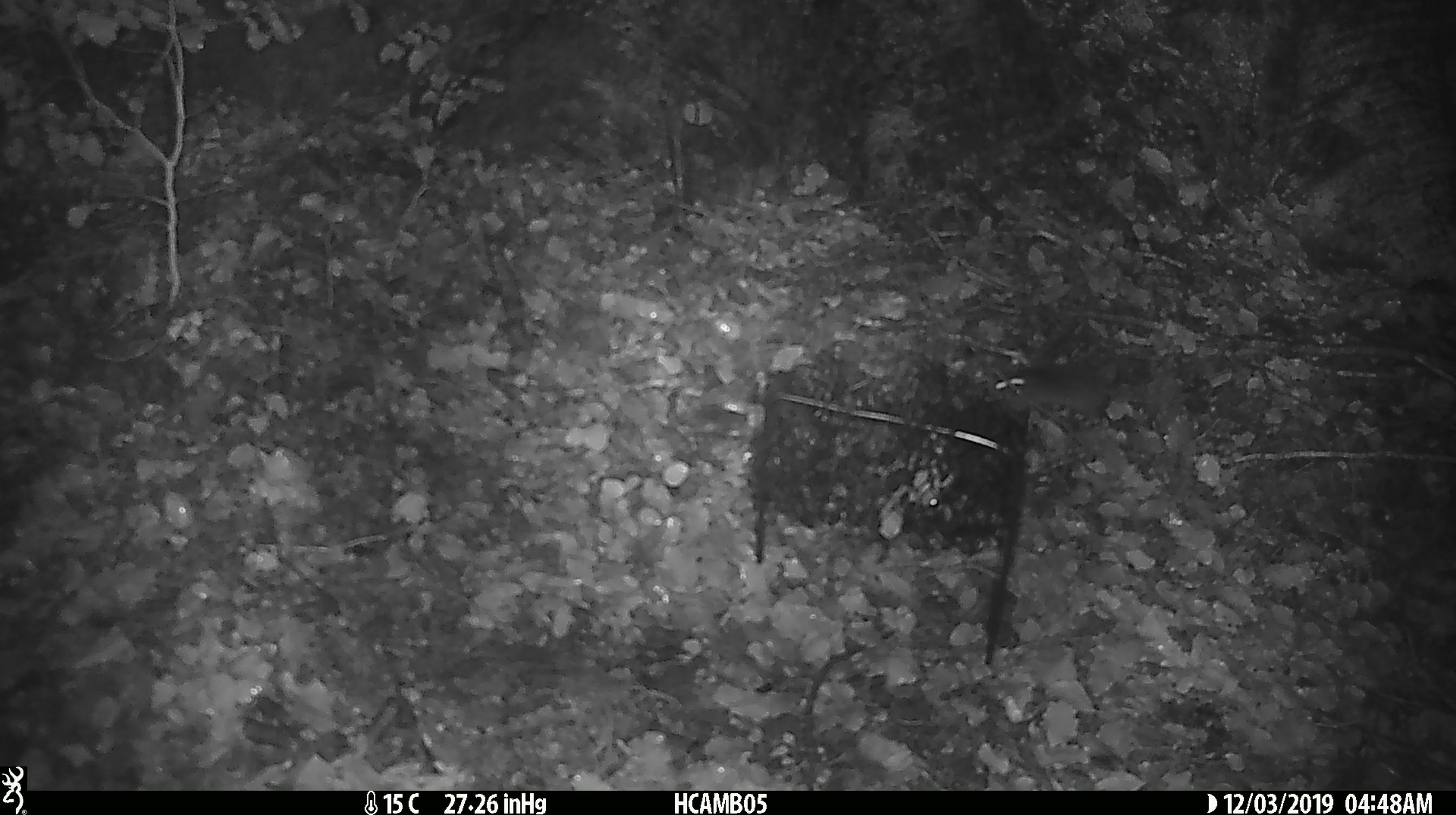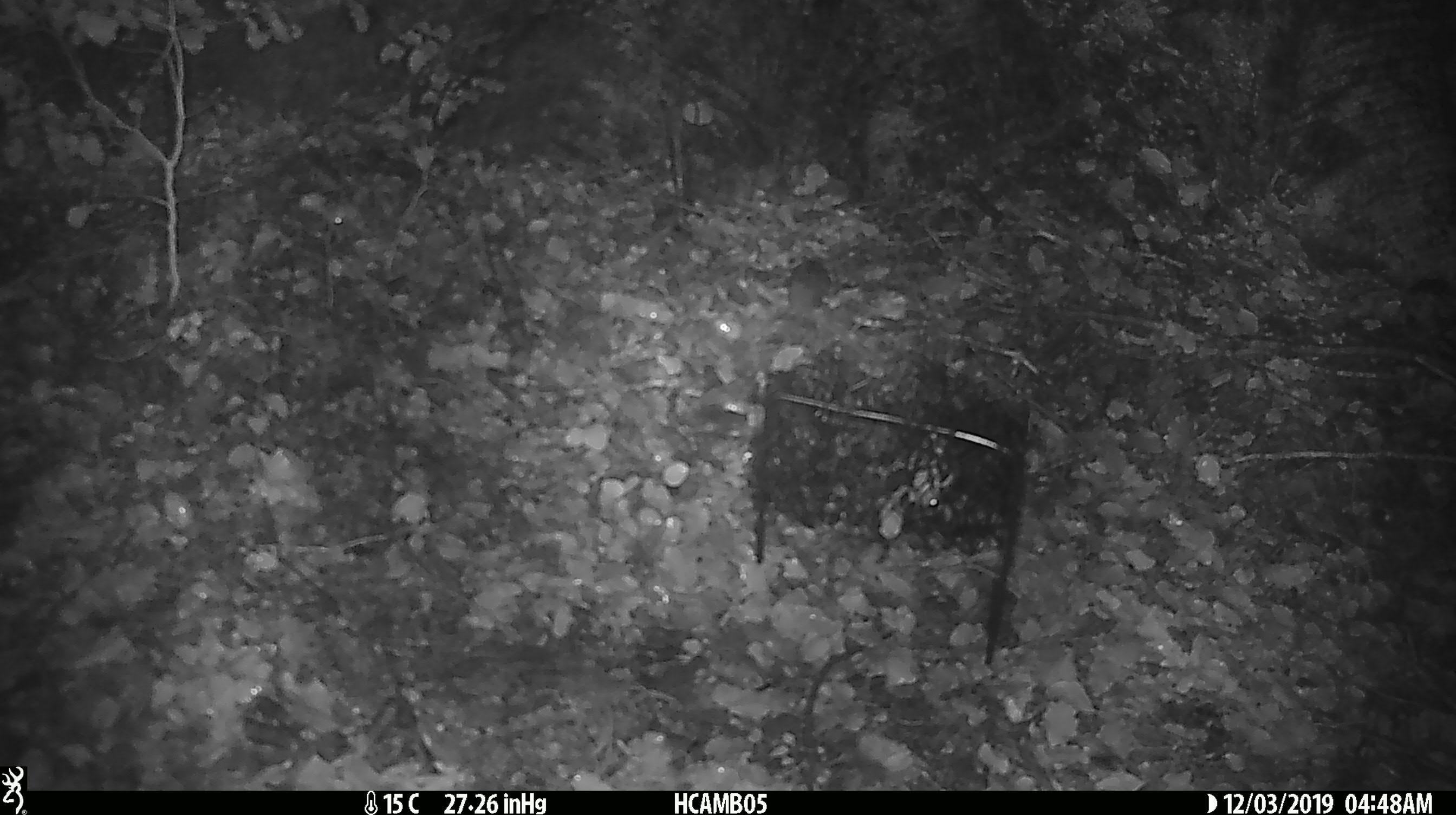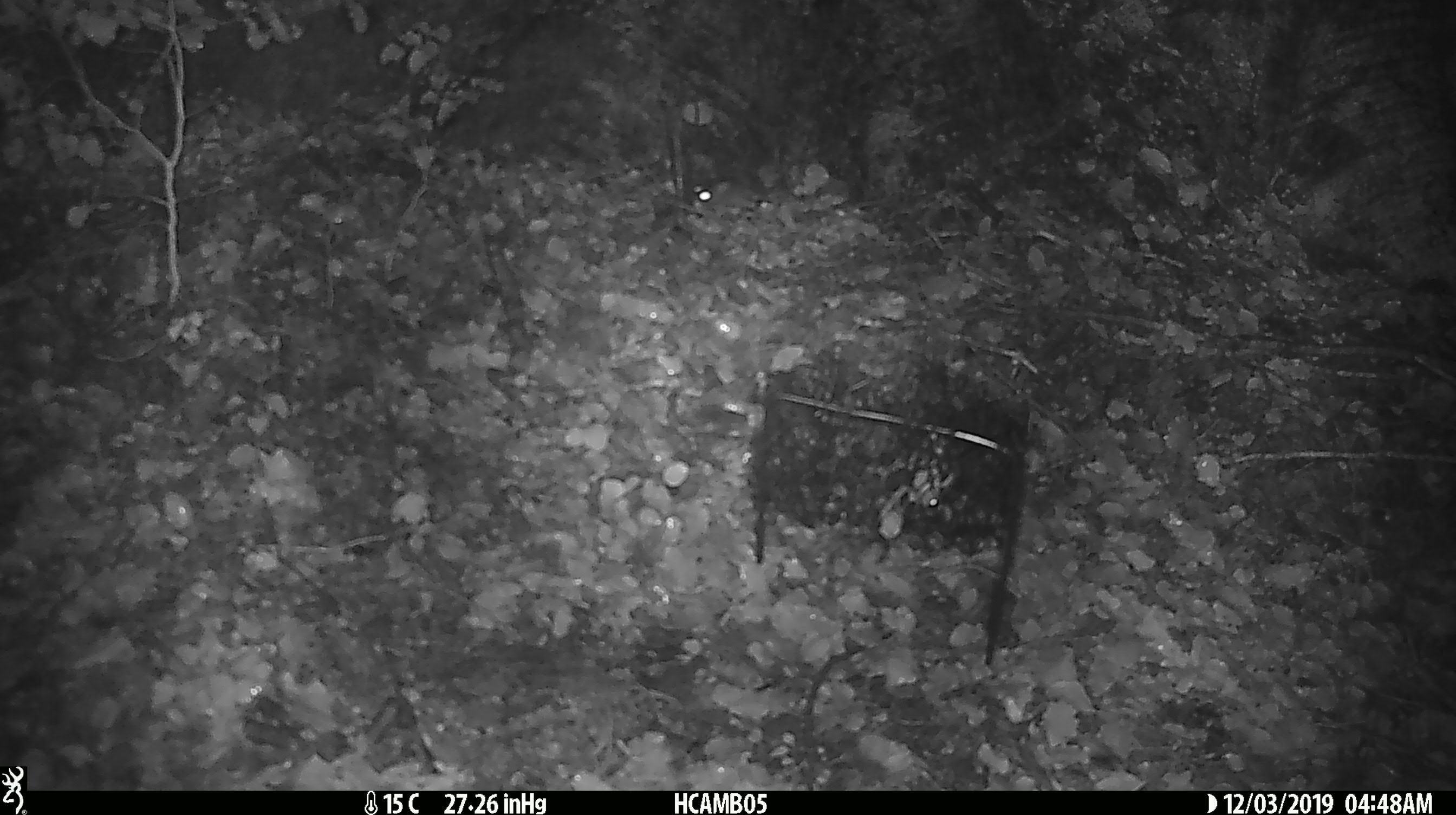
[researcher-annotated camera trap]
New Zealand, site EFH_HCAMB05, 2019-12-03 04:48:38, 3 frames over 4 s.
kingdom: Animalia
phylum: Chordata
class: Mammalia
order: Rodentia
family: Muridae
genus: Mus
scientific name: Mus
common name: mouse